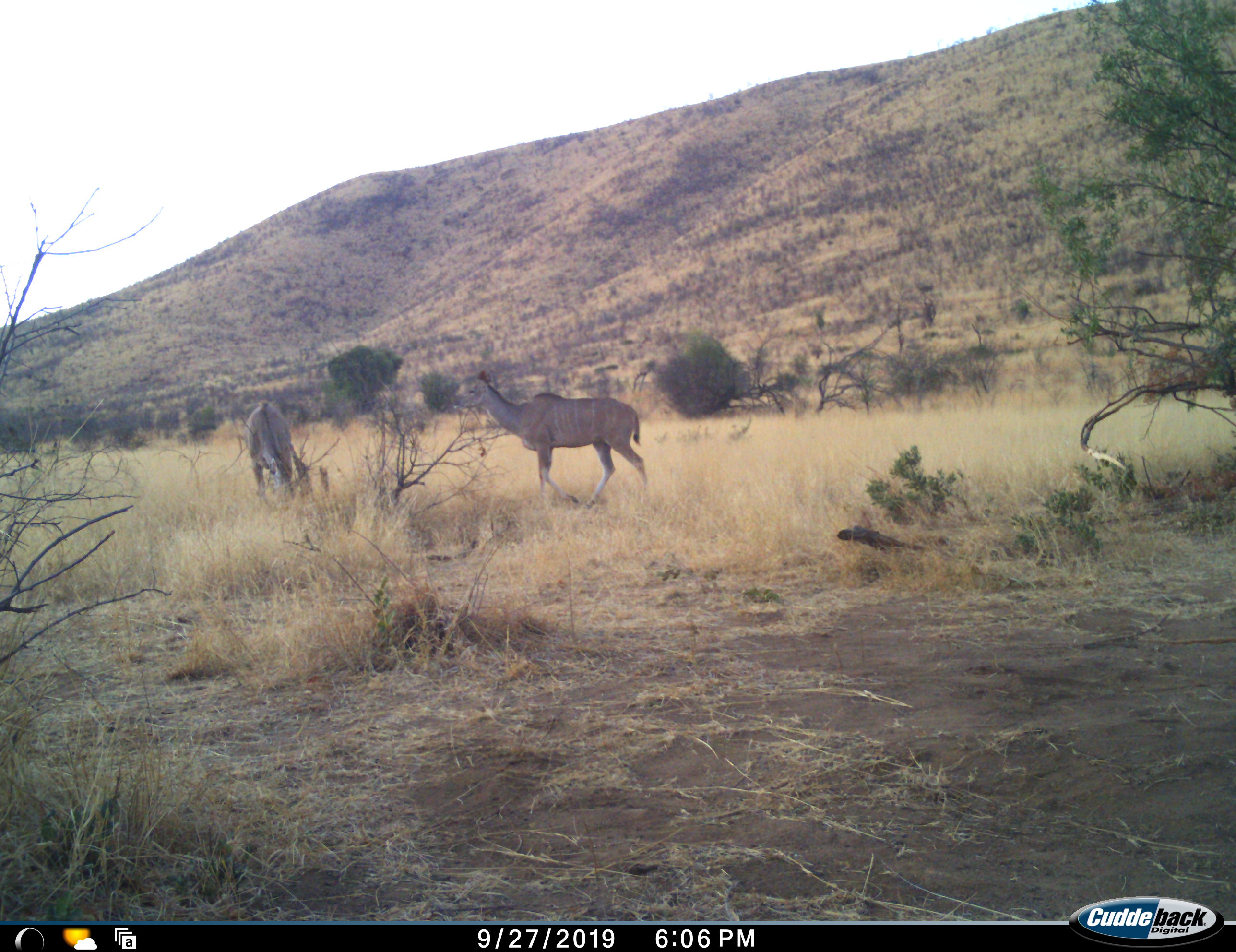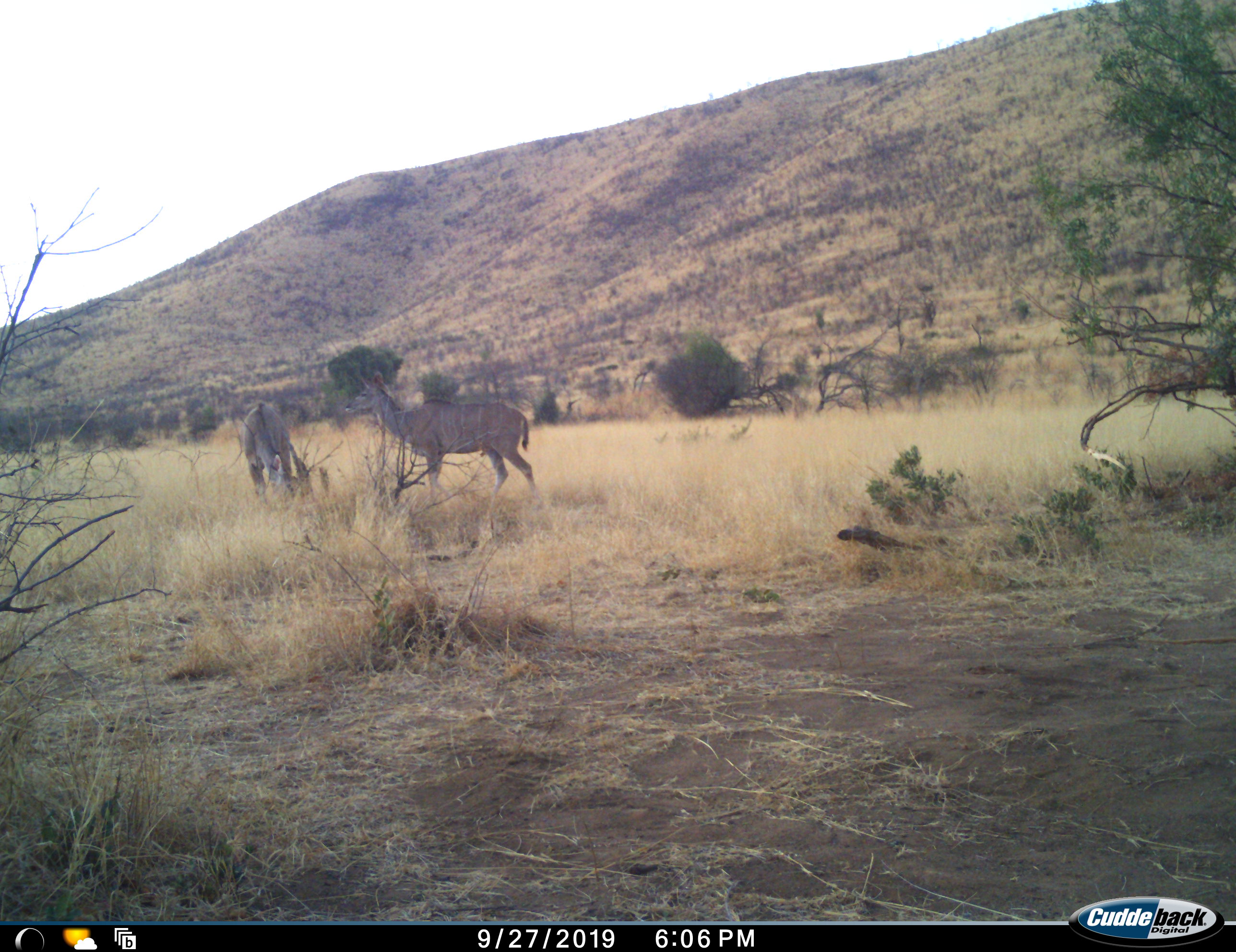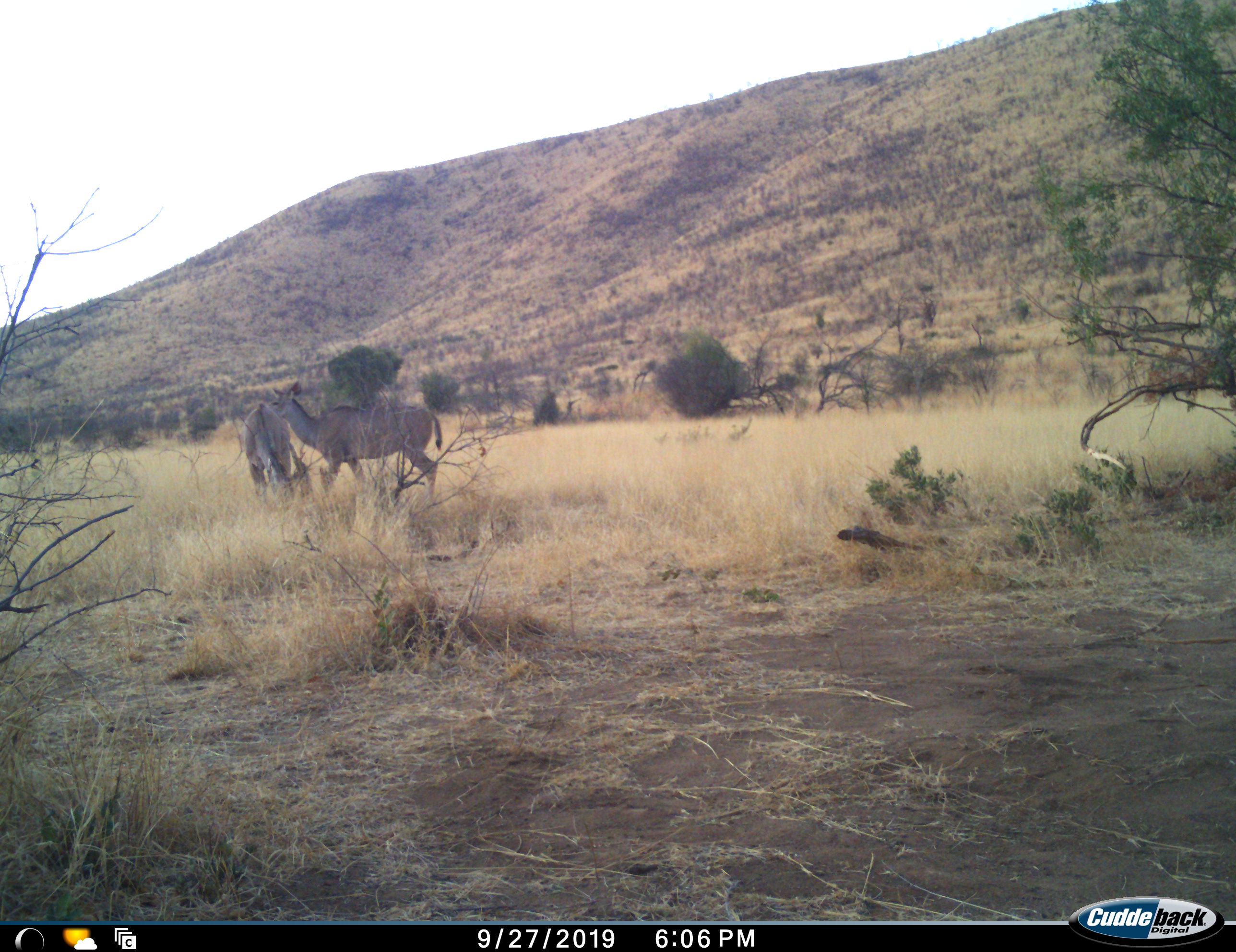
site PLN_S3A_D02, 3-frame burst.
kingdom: Animalia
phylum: Chordata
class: Mammalia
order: Artiodactyla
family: Bovidae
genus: Tragelaphus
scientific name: Tragelaphus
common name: kudu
Kudu (Tragelaphus), count 2. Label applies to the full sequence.